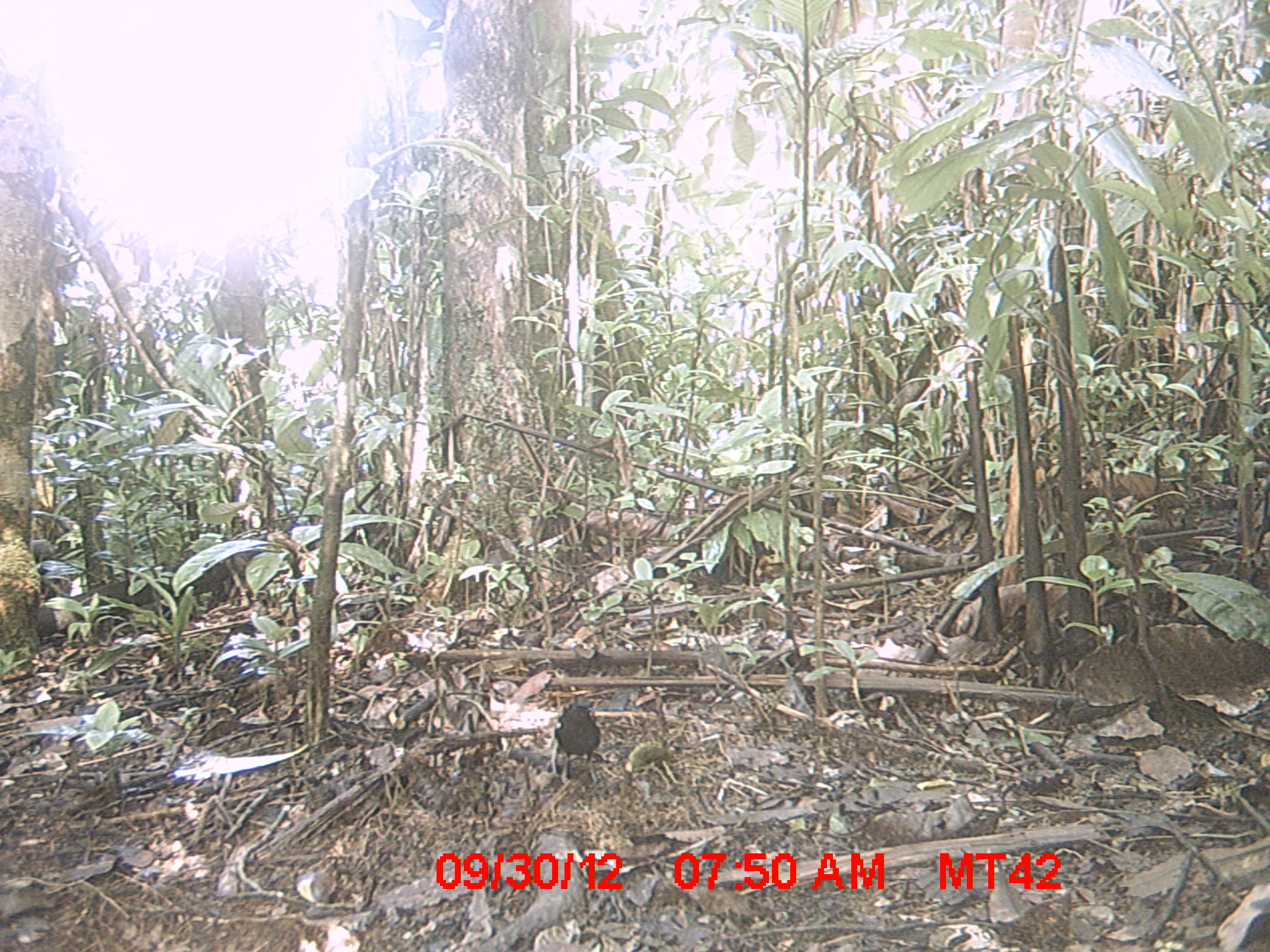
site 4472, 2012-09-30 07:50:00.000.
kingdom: Animalia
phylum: Chordata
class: Aves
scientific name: Aves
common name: bird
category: unknown bird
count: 1